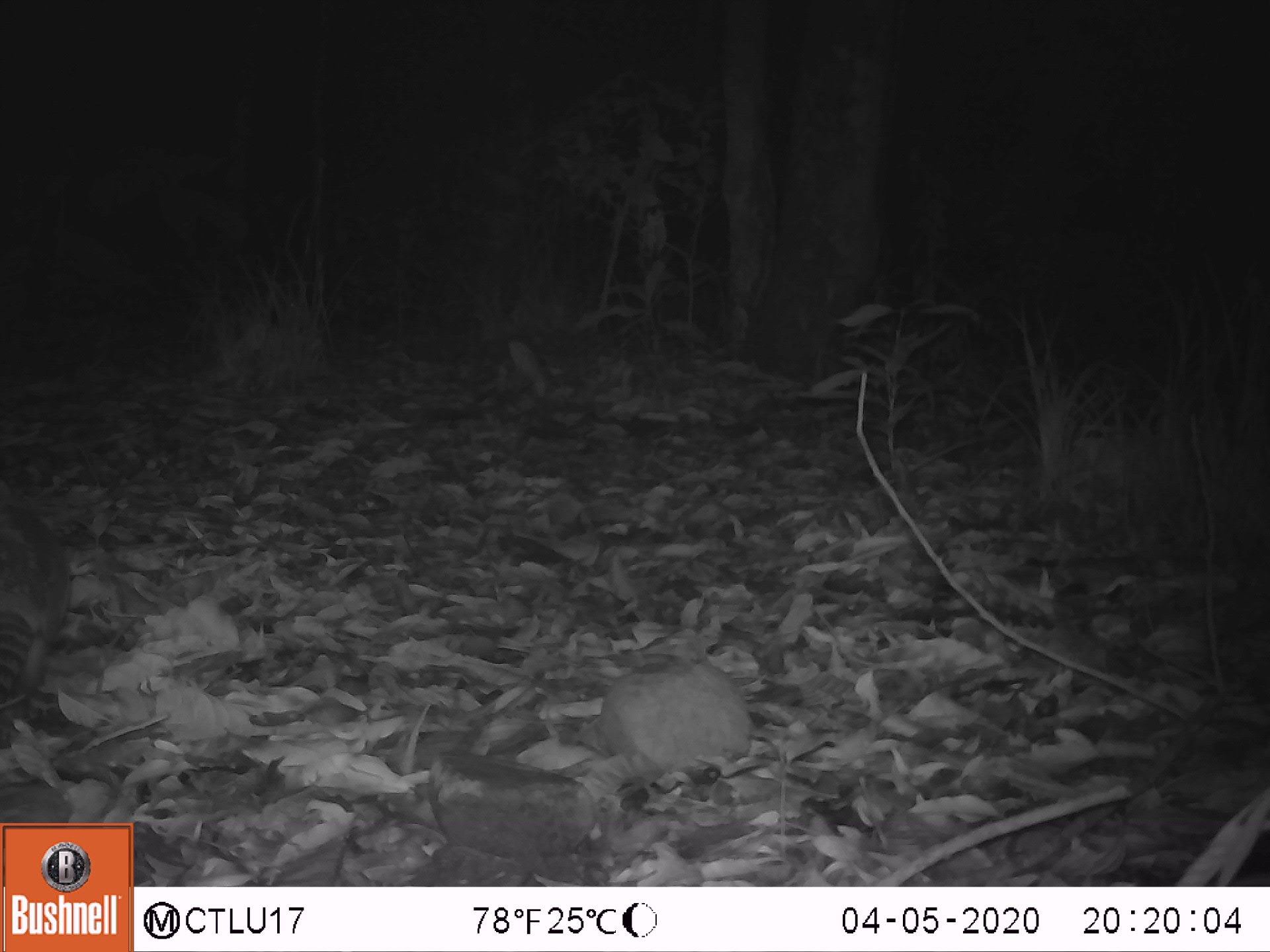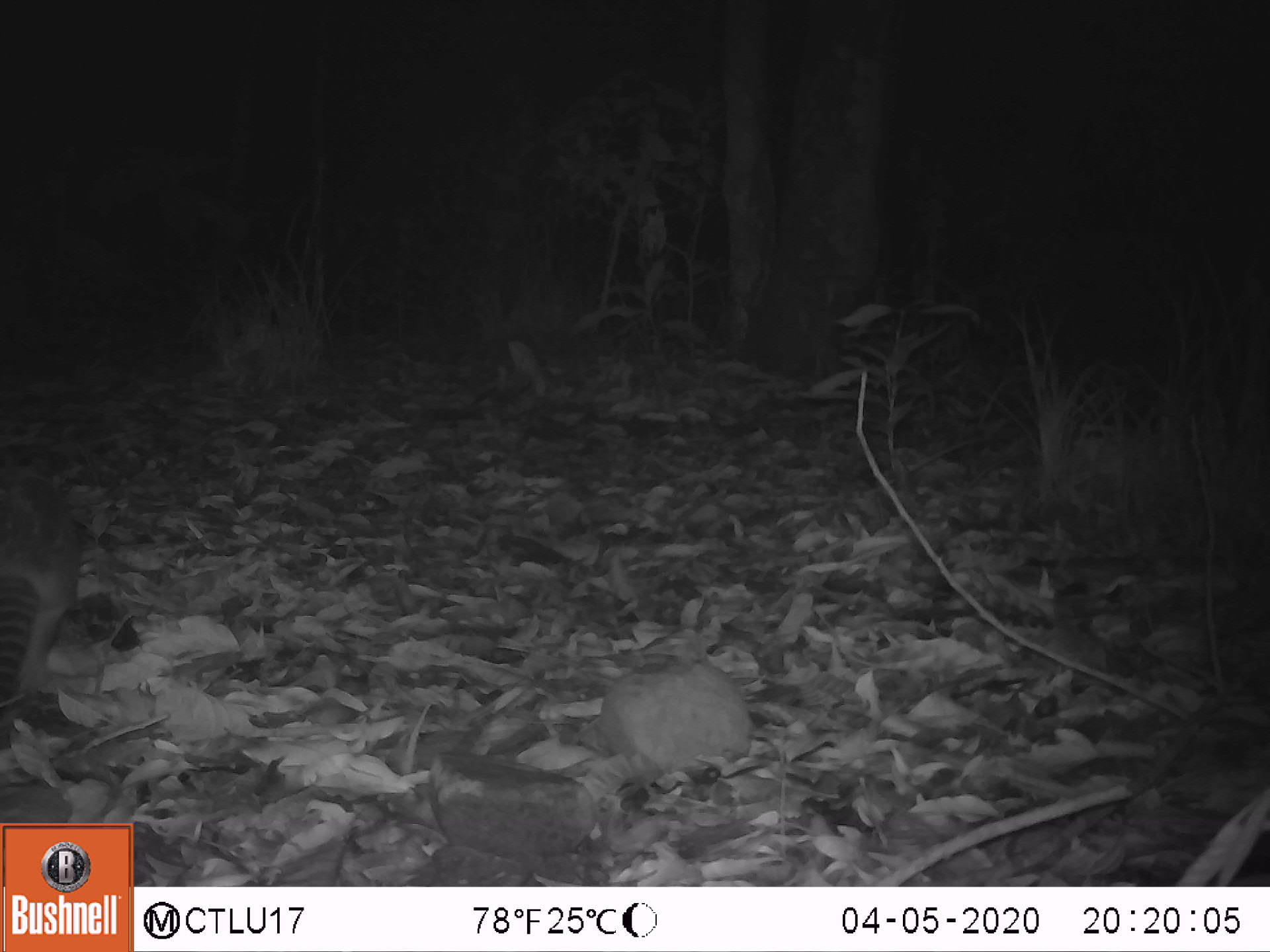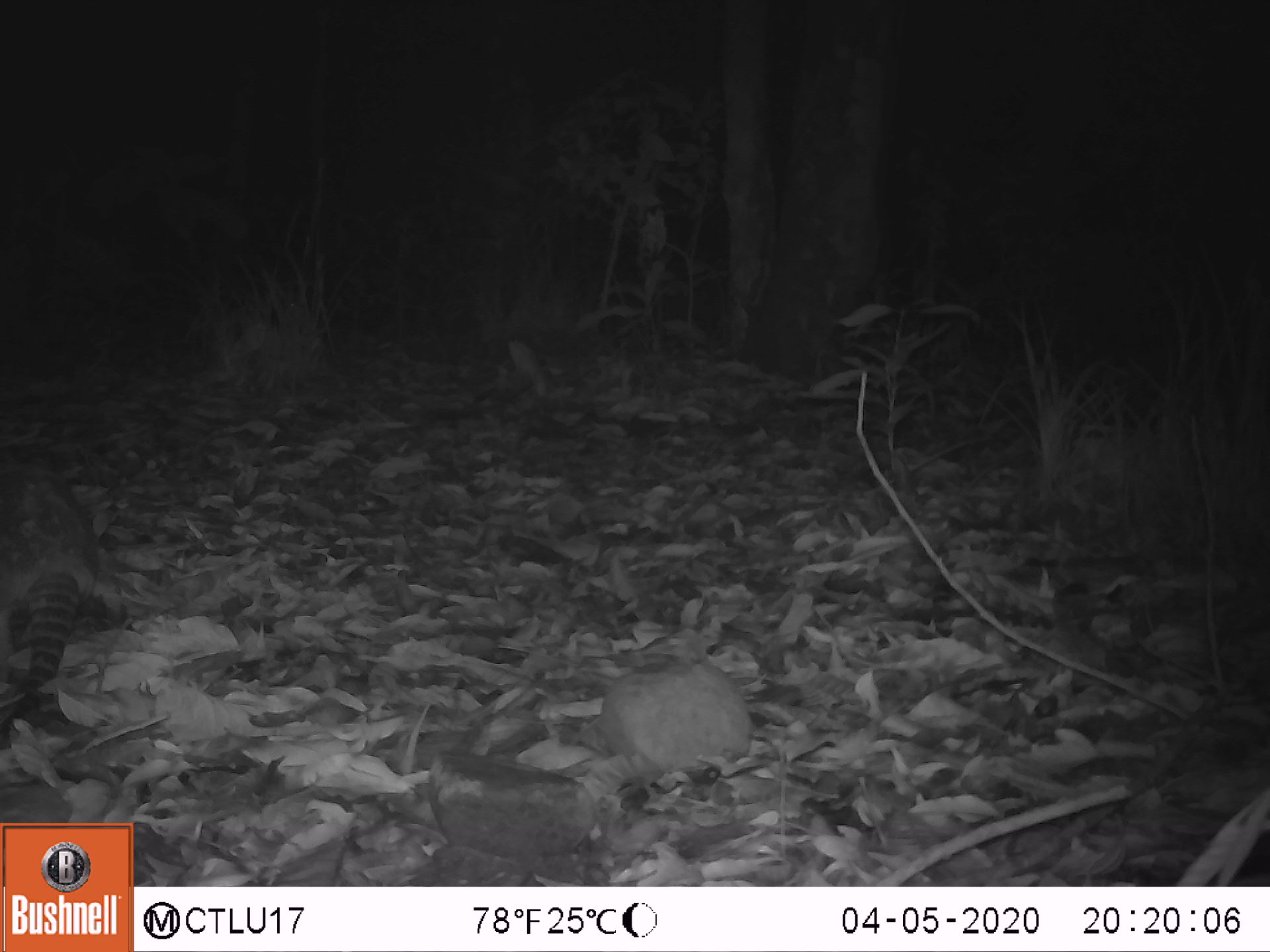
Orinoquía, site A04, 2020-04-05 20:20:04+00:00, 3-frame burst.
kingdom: Animalia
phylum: Chordata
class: Mammalia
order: Cingulata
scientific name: Cingulata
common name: armadillo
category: unknown armadillo